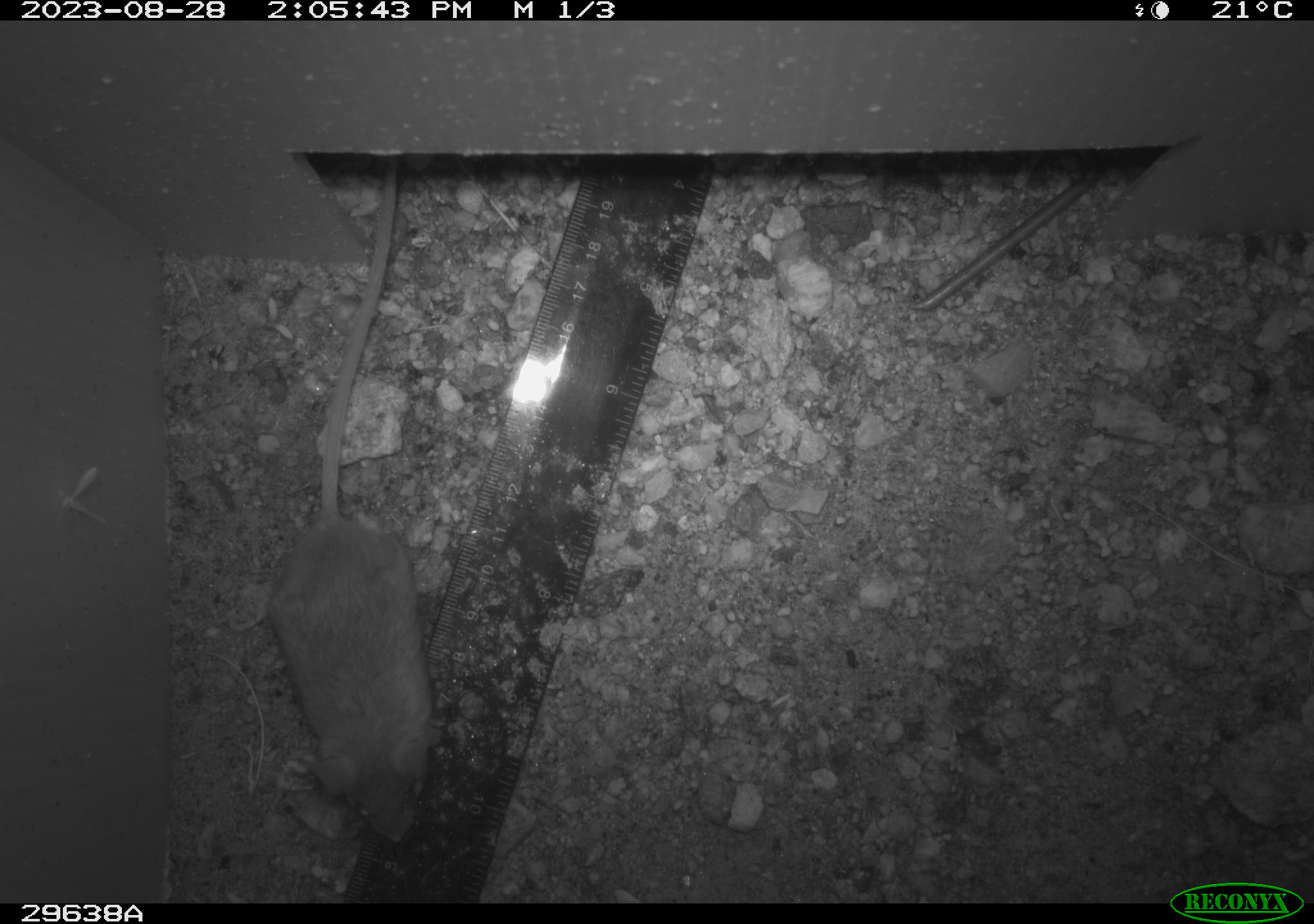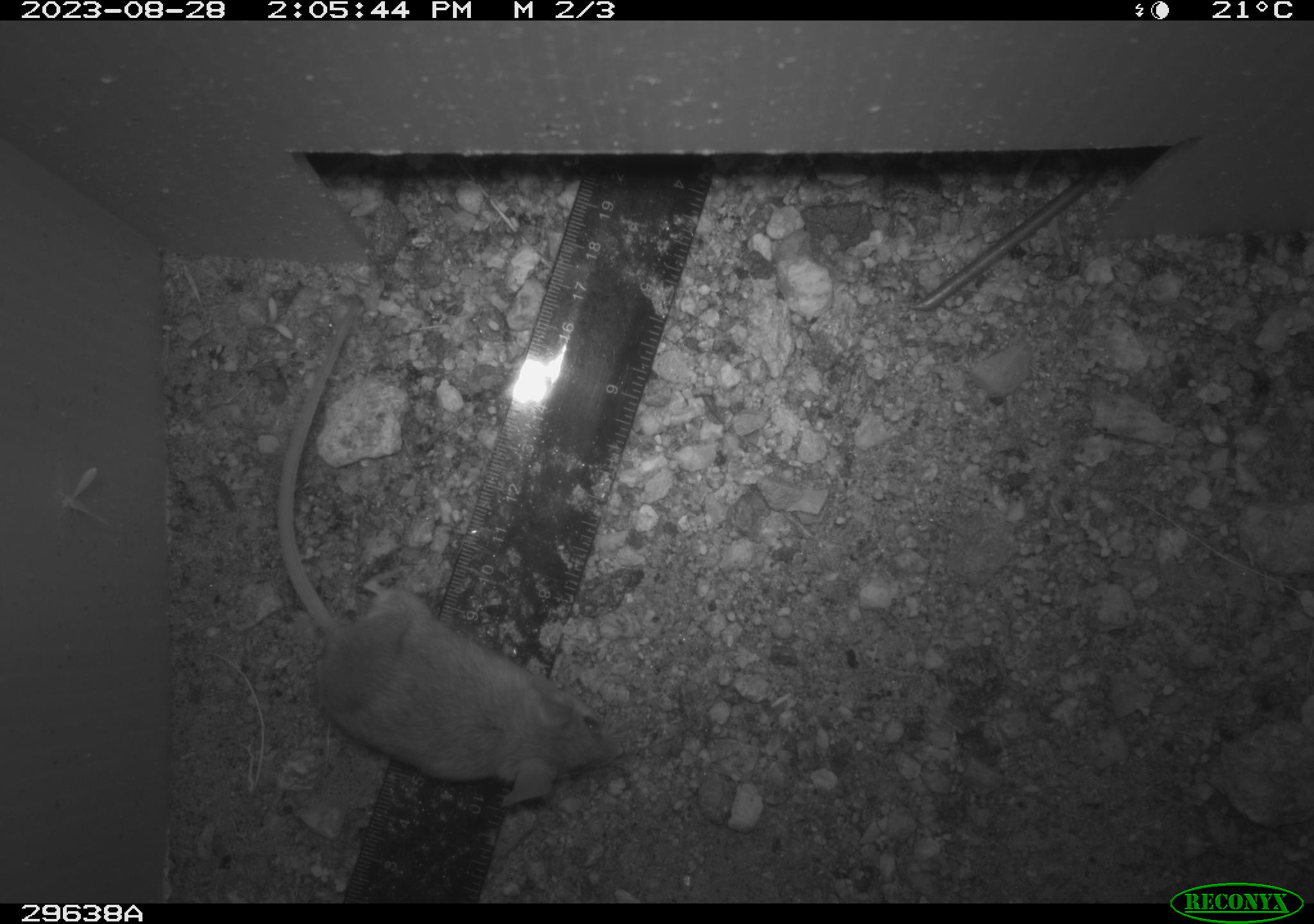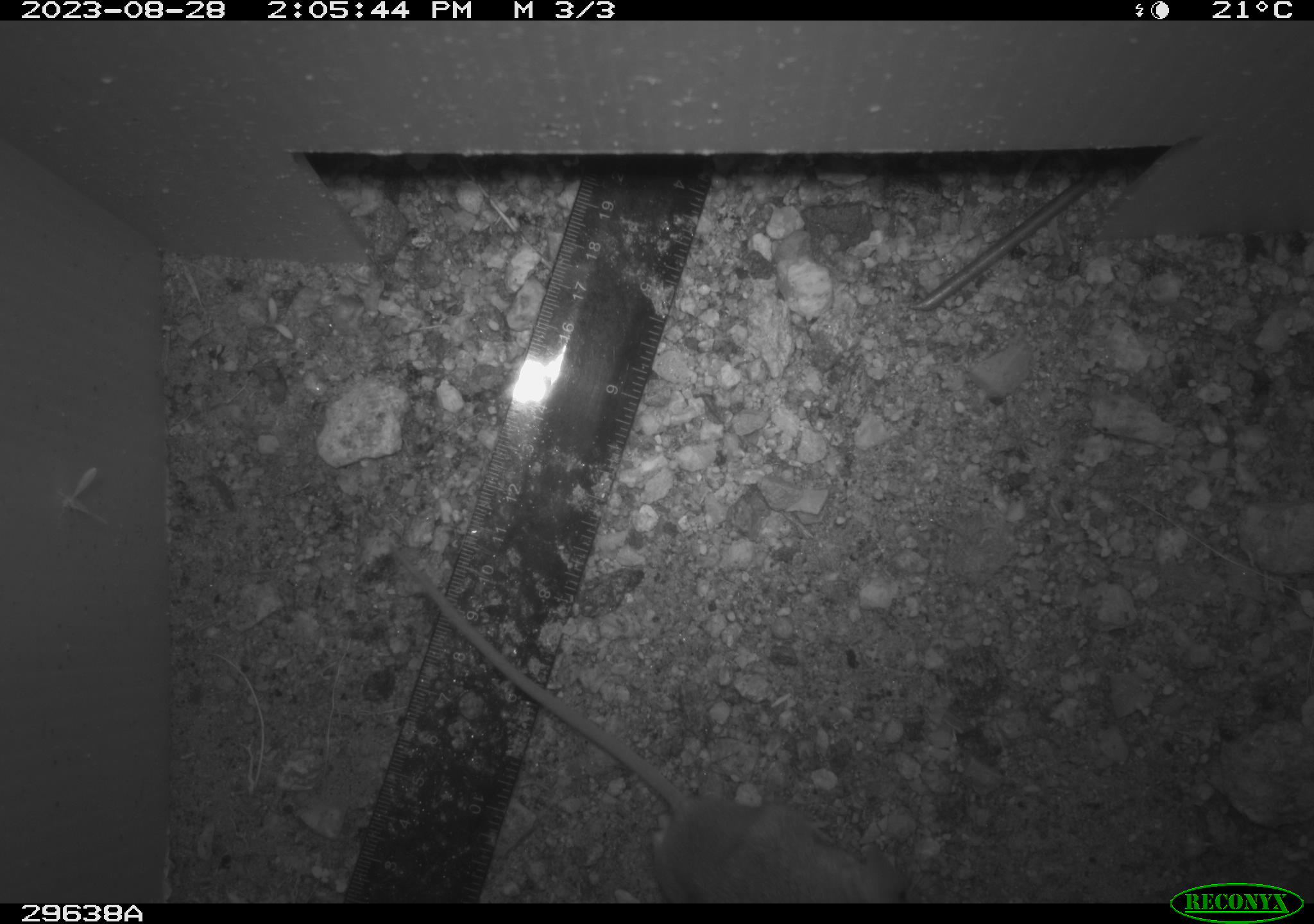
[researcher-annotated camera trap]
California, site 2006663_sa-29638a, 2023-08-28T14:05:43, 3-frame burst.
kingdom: Animalia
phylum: Chordata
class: Mammalia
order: Rodentia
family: Cricetidae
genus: Peromyscus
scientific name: Peromyscus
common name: deer mice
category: peromyscus species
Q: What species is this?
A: Peromyscus species (deer mice) (Peromyscus).